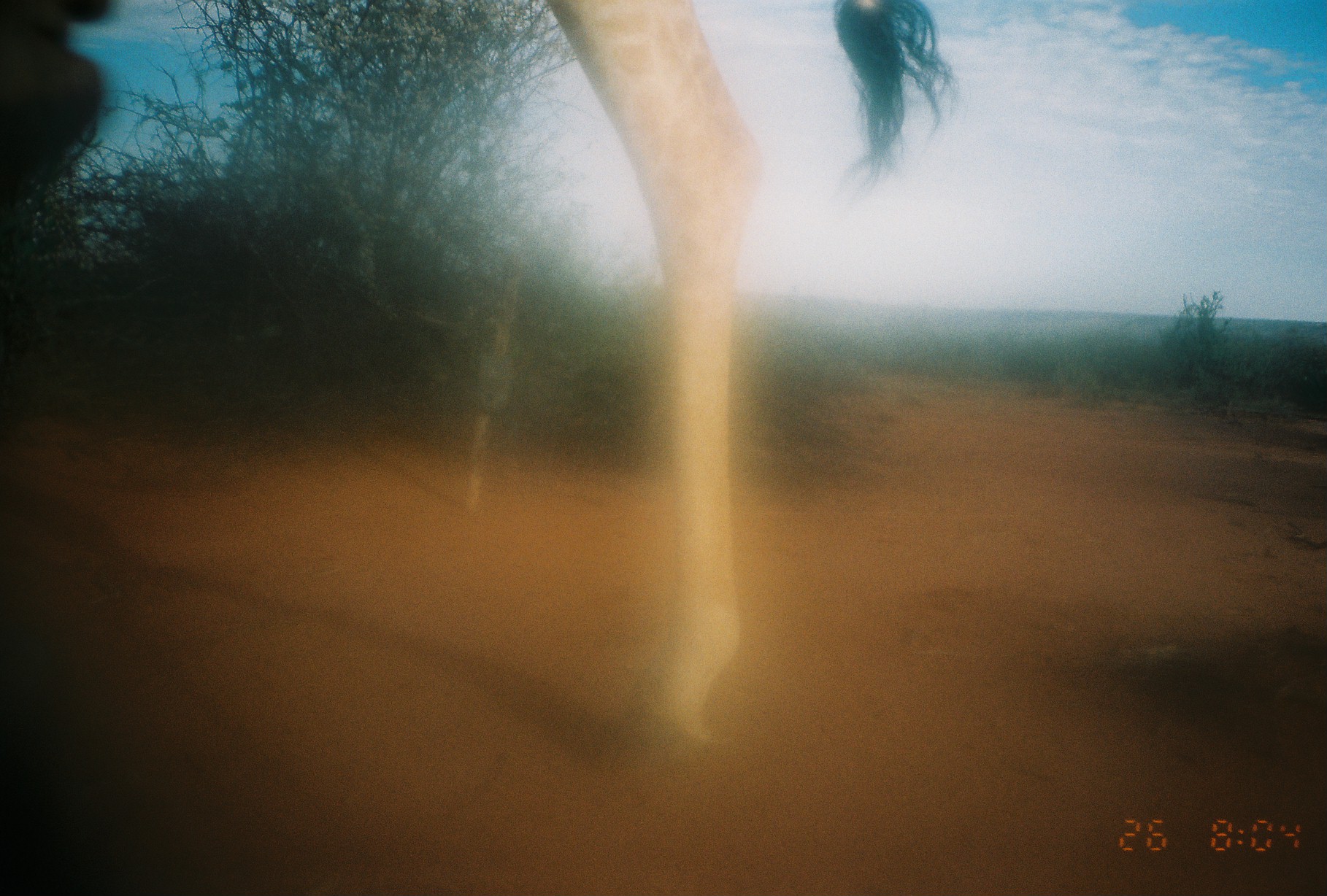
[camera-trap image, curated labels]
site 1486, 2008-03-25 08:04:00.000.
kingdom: Animalia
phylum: Chordata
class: Mammalia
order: Artiodactyla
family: Giraffidae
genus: Giraffa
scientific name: Giraffa camelopardalis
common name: giraffe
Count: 1.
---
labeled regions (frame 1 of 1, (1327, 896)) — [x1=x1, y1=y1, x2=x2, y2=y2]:
giraffa camelopardalis: [x1=0, y1=0, x2=957, y2=749]